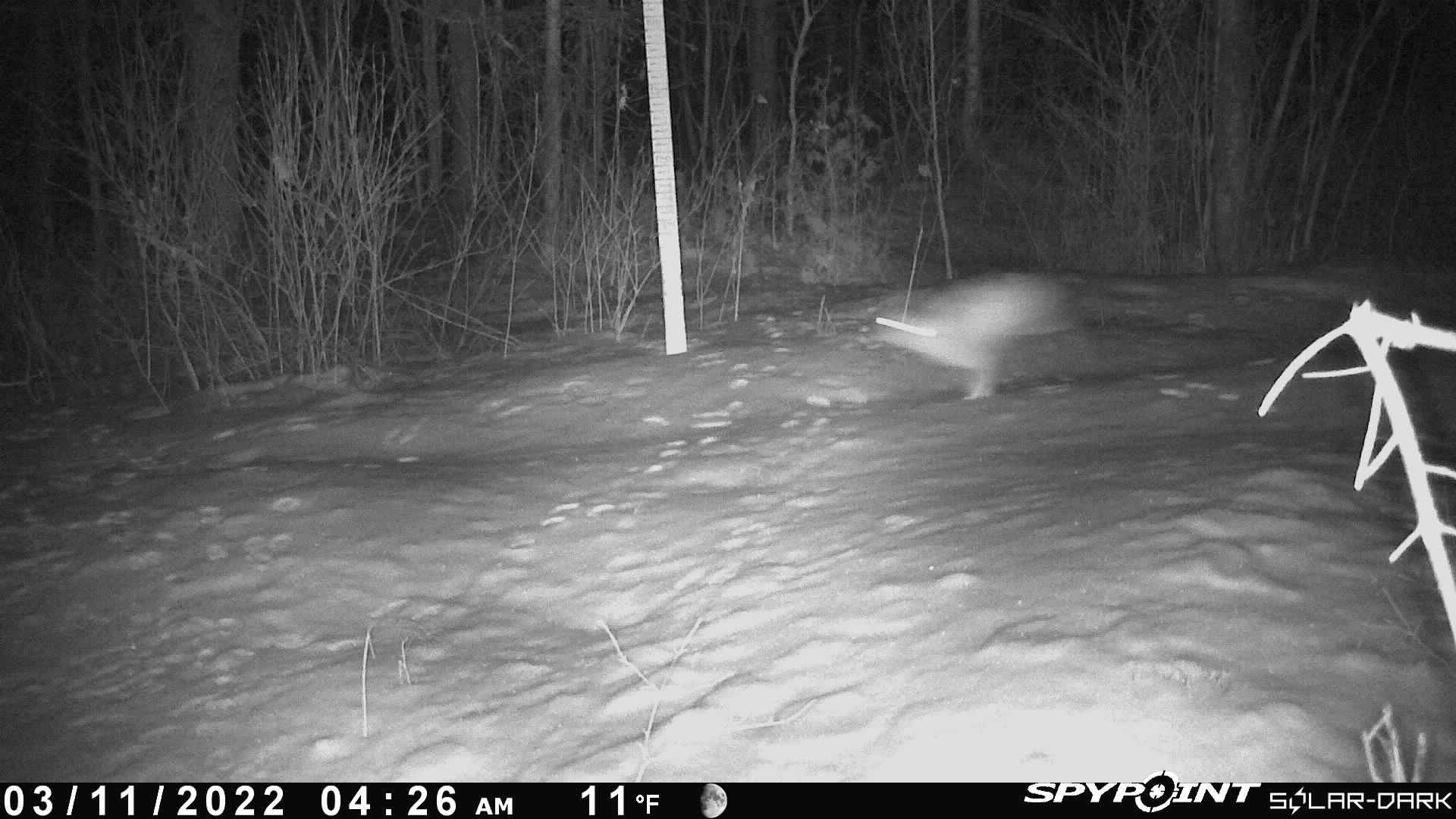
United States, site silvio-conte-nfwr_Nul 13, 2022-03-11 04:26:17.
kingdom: Animalia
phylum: Chordata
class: Mammalia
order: Lagomorpha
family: Leporidae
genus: Lepus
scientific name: Lepus americanus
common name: snowshoe hare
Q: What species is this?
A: Snowshoe hare (Lepus americanus).